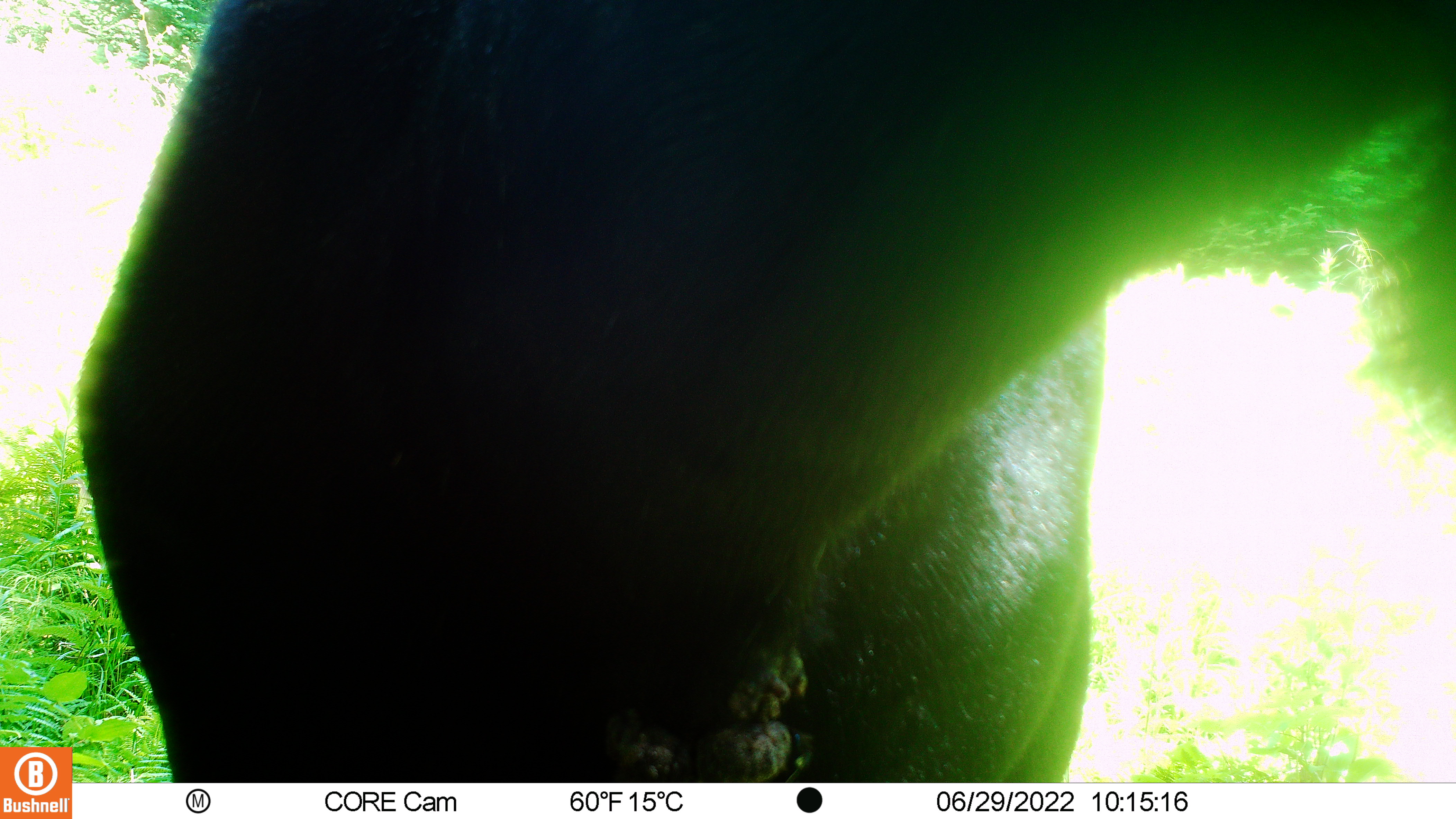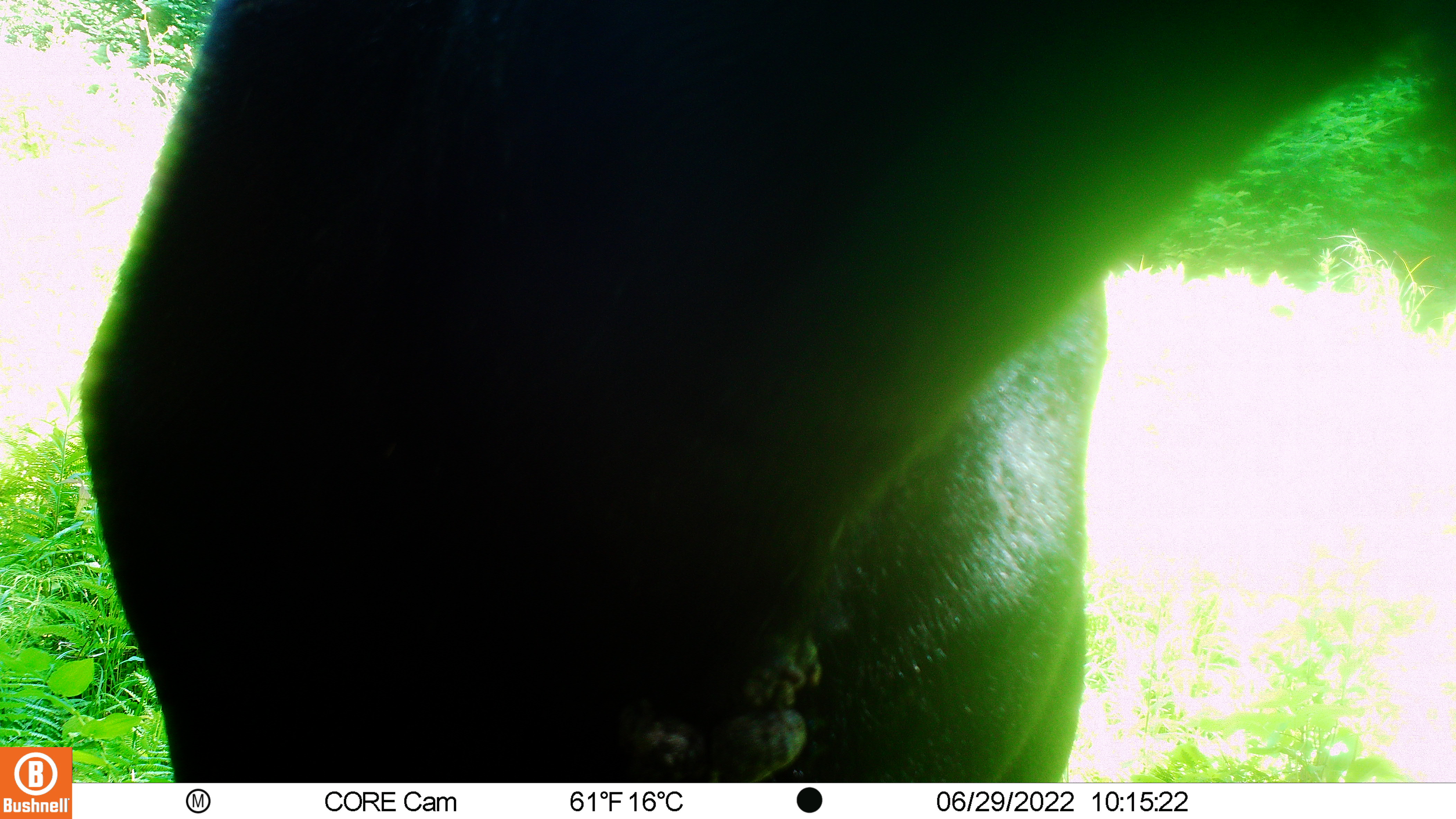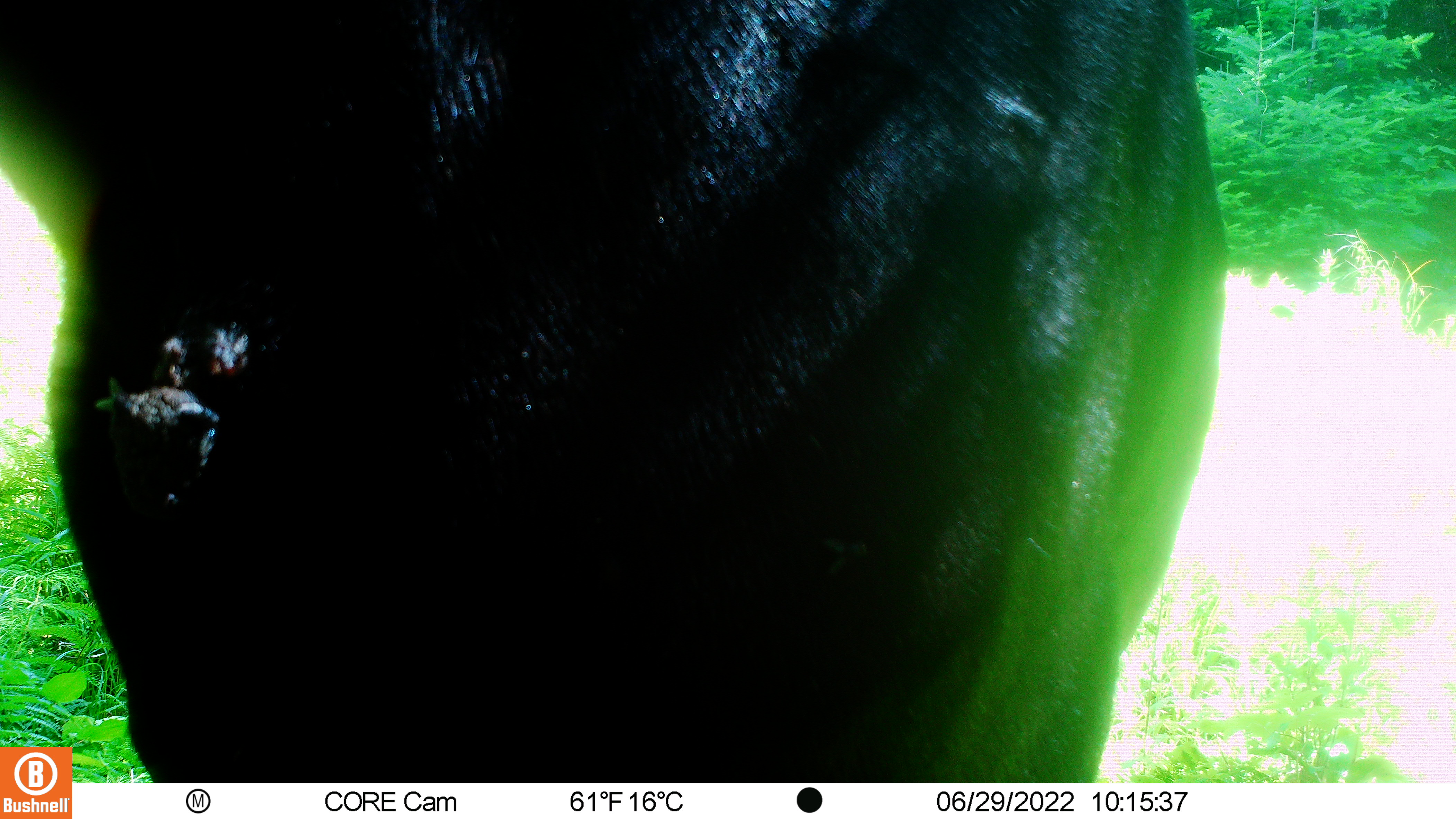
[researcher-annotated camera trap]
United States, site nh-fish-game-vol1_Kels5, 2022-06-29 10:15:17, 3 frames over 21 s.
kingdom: Animalia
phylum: Chordata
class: Mammalia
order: Artiodactyla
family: Cervidae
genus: Alces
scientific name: Alces alces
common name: moose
Moose (Alces alces).